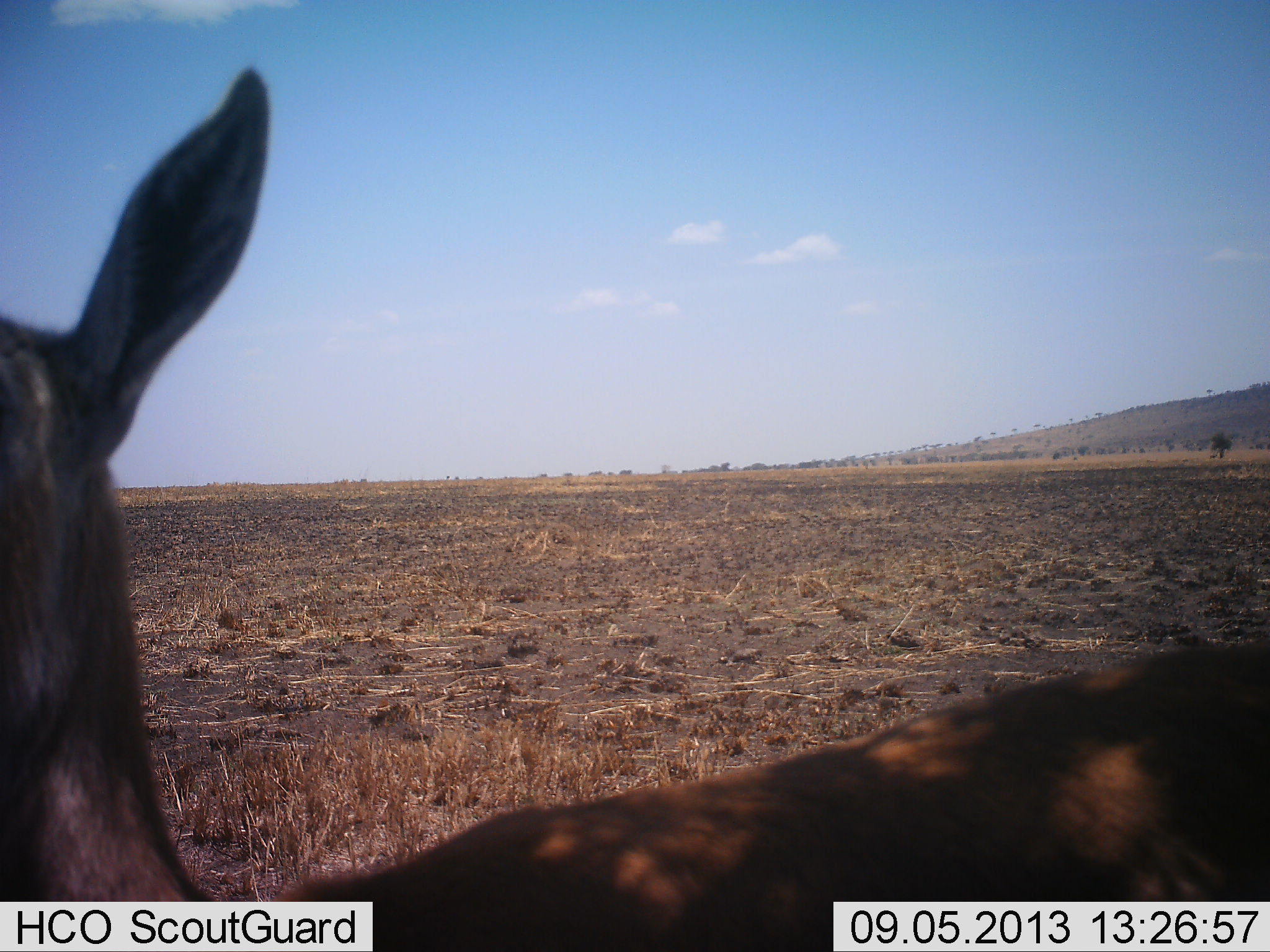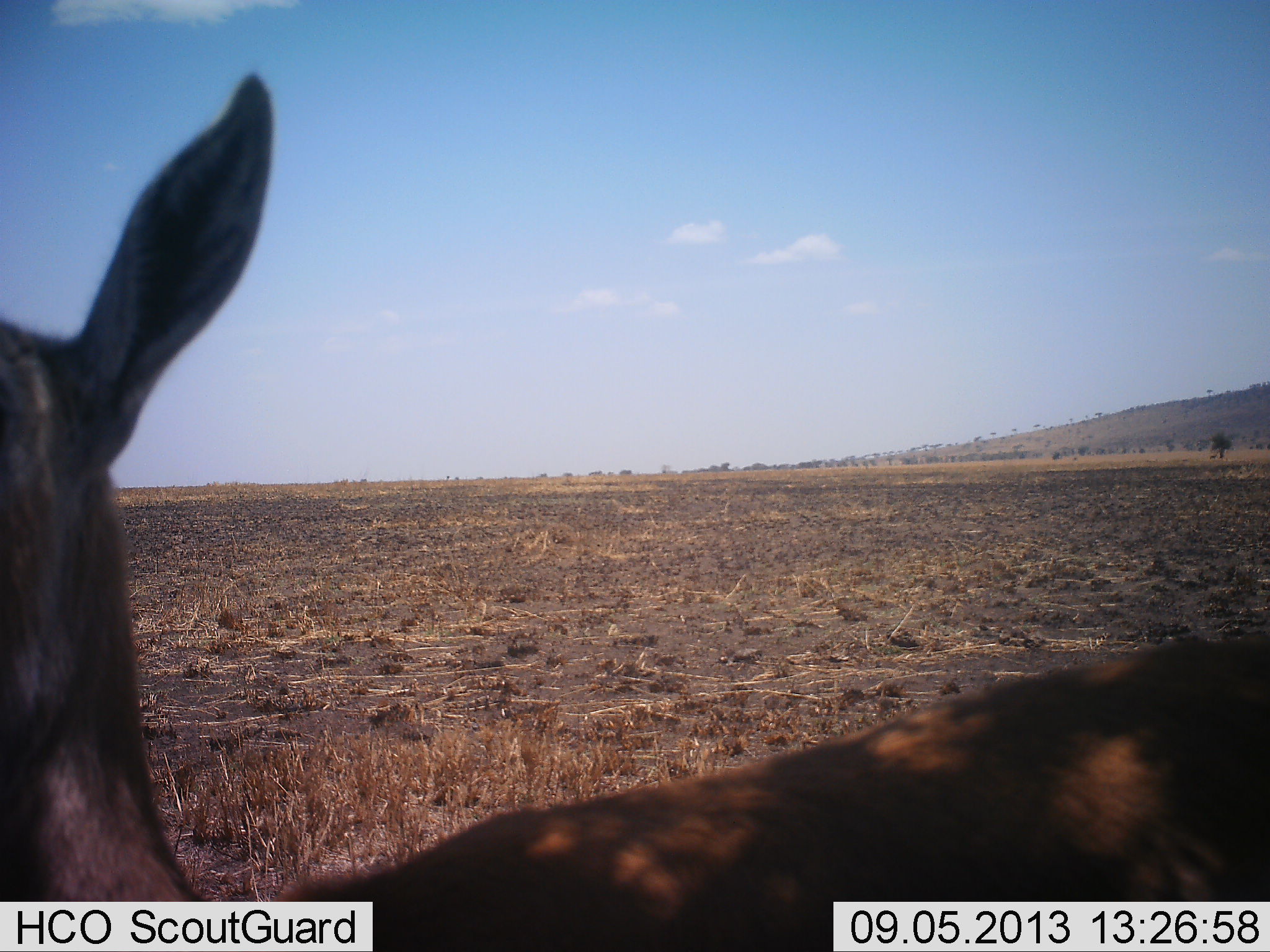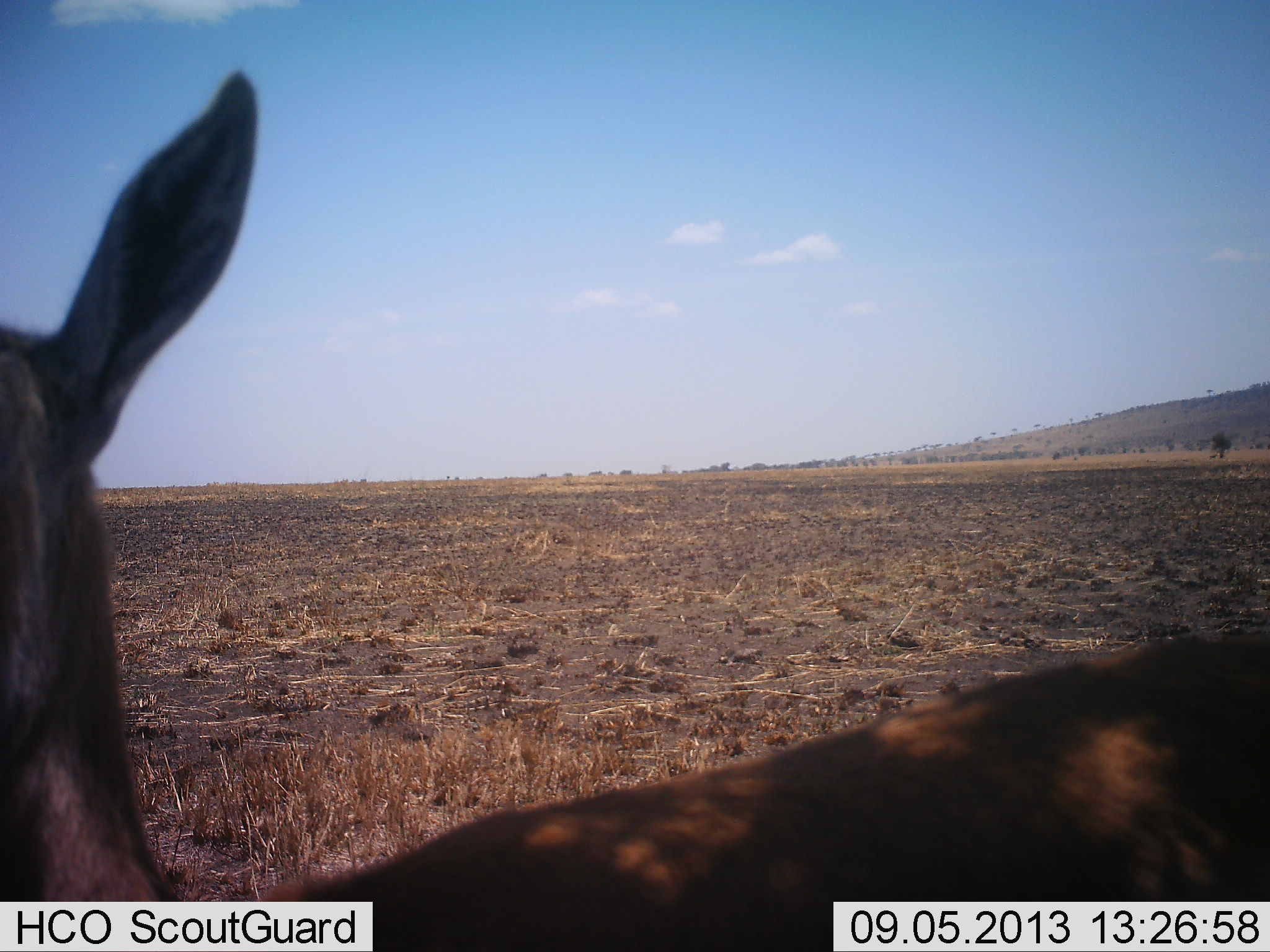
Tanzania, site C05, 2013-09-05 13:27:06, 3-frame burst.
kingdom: Animalia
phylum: Chordata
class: Mammalia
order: Artiodactyla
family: Bovidae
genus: Eudorcas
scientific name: Eudorcas thomsonii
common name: thomson's gazelle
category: gazellethomsons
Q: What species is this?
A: Gazellethomsons (thomson's gazelle) (Eudorcas thomsonii).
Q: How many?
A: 1.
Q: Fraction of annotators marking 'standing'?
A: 100%.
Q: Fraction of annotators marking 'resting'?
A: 0%.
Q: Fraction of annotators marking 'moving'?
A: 0%.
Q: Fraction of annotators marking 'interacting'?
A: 0%.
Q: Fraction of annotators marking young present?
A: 0%.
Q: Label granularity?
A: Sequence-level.